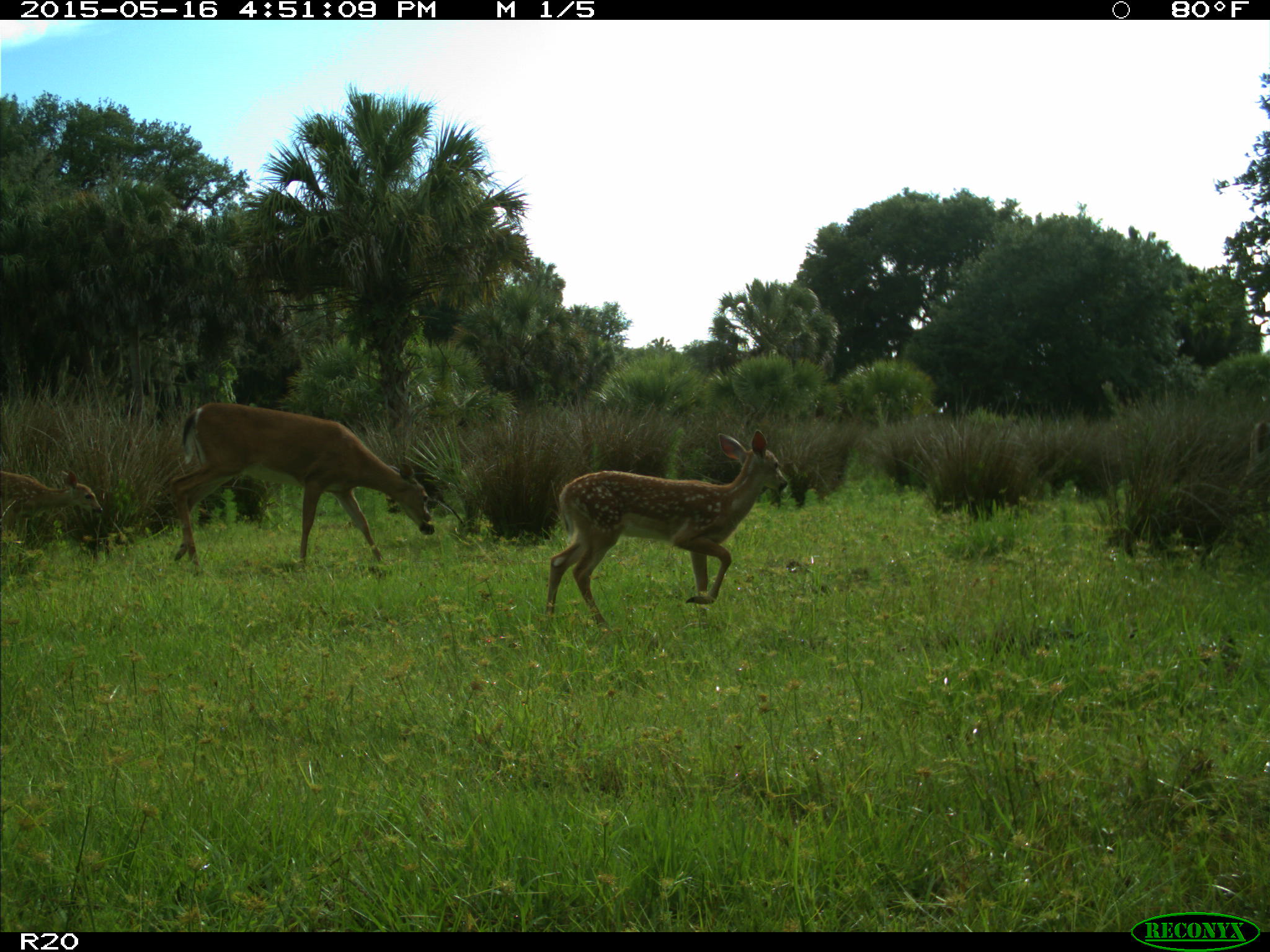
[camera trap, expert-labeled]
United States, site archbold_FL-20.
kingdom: Animalia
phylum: Chordata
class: Mammalia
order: Artiodactyla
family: Cervidae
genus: Odocoileus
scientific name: Odocoileus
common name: deer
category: unidentified deer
Unidentified deer (deer) (Odocoileus).